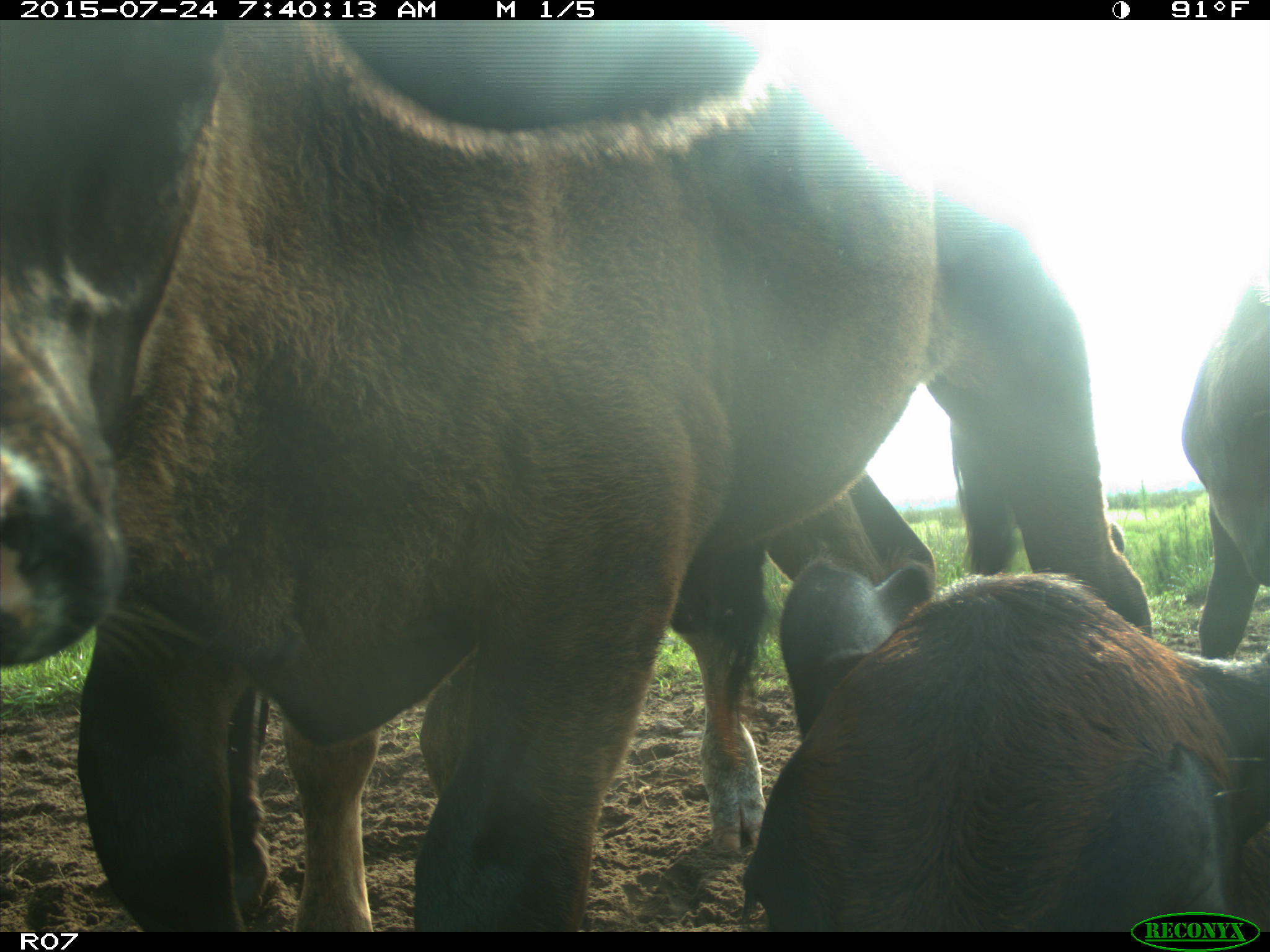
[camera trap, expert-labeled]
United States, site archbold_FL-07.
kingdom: Animalia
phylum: Chordata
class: Mammalia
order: Artiodactyla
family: Bovidae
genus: Bos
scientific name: Bos taurus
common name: domestic cow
Bos taurus (domestic cow).